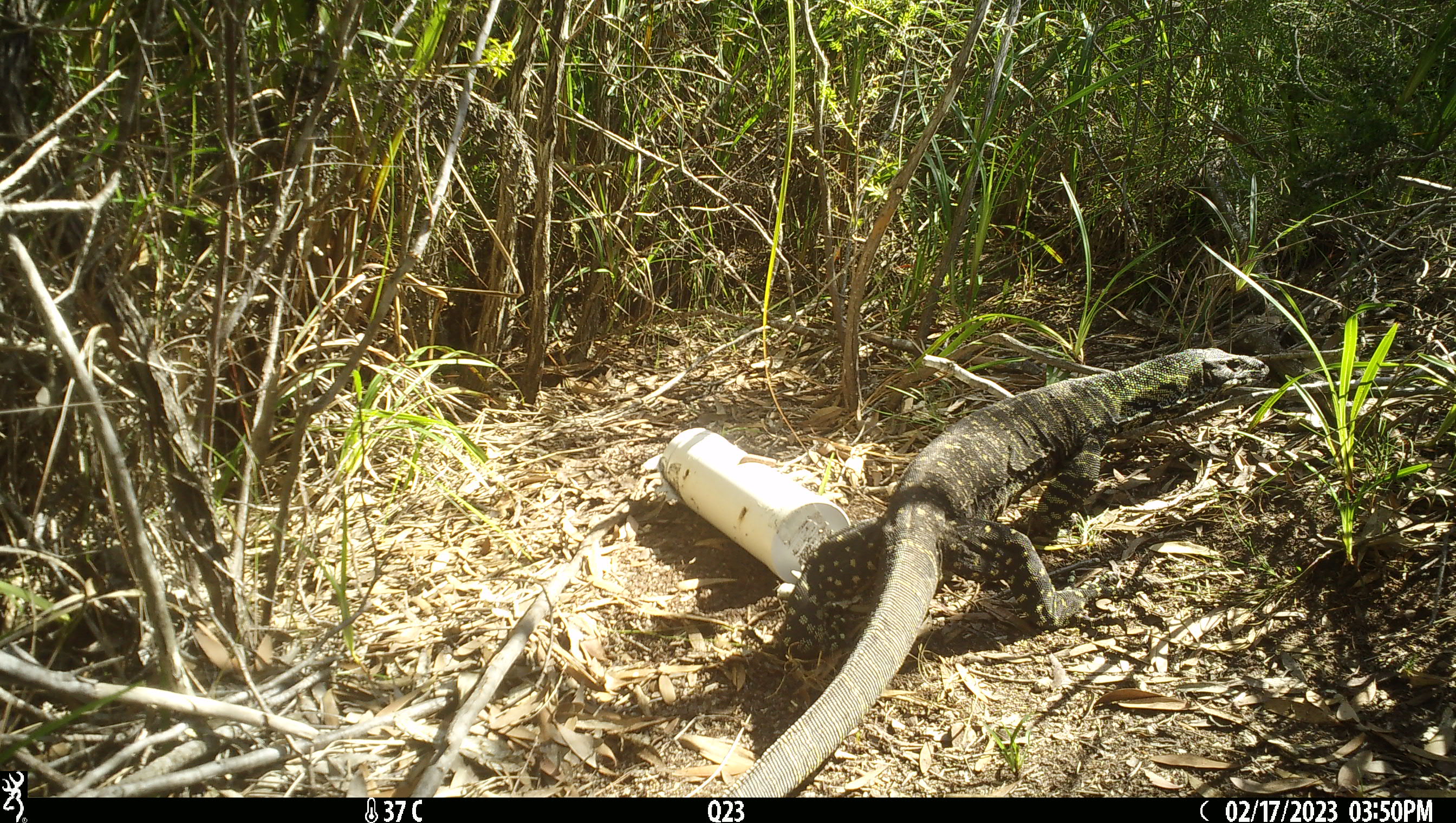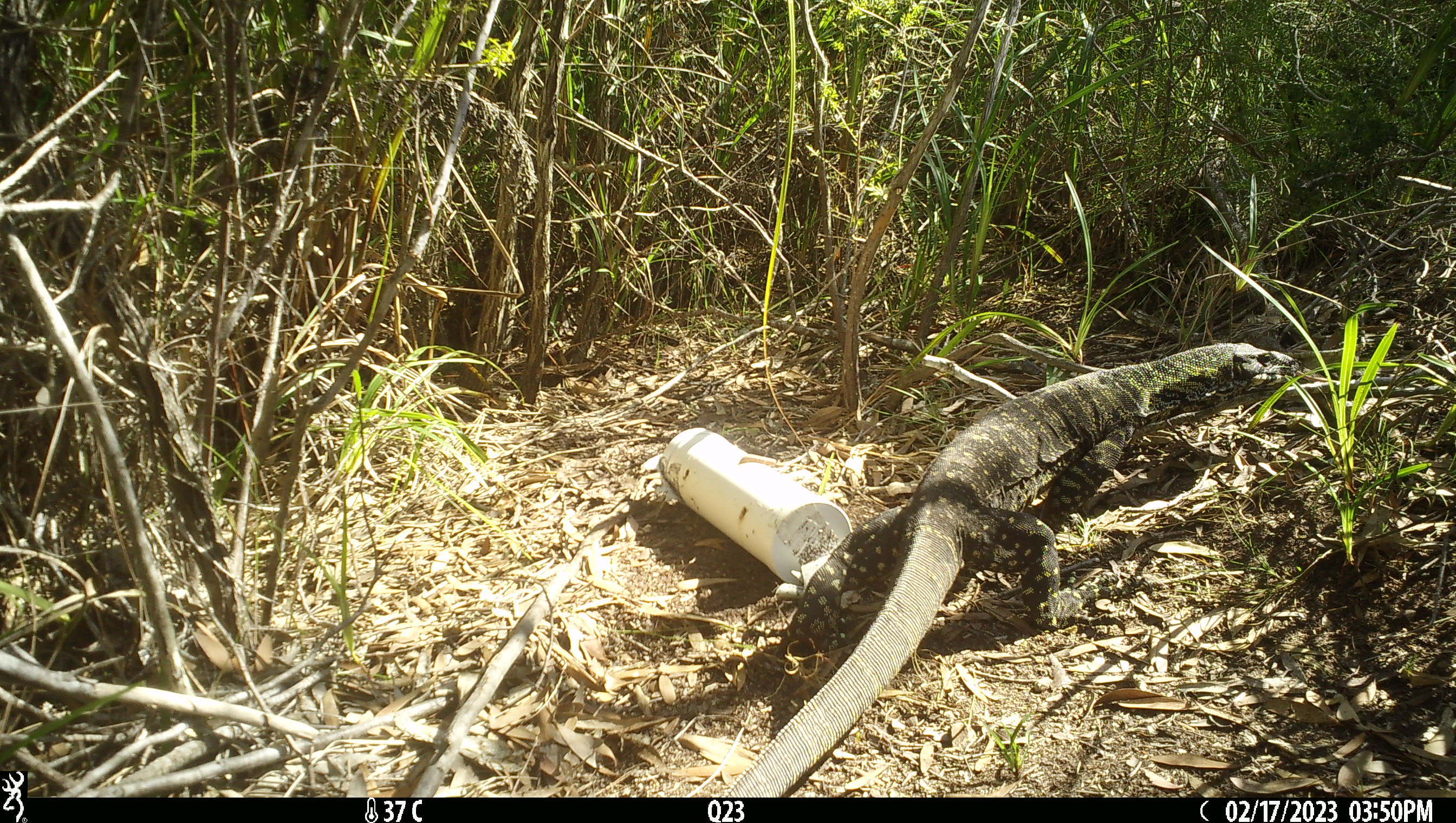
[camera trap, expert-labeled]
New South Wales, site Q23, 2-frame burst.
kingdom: Animalia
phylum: Chordata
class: Reptilia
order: Squamata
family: Varanidae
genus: Varanus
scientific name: Varanus varius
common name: lace monitor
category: goanna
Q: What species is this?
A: Goanna (lace monitor) (Varanus varius).